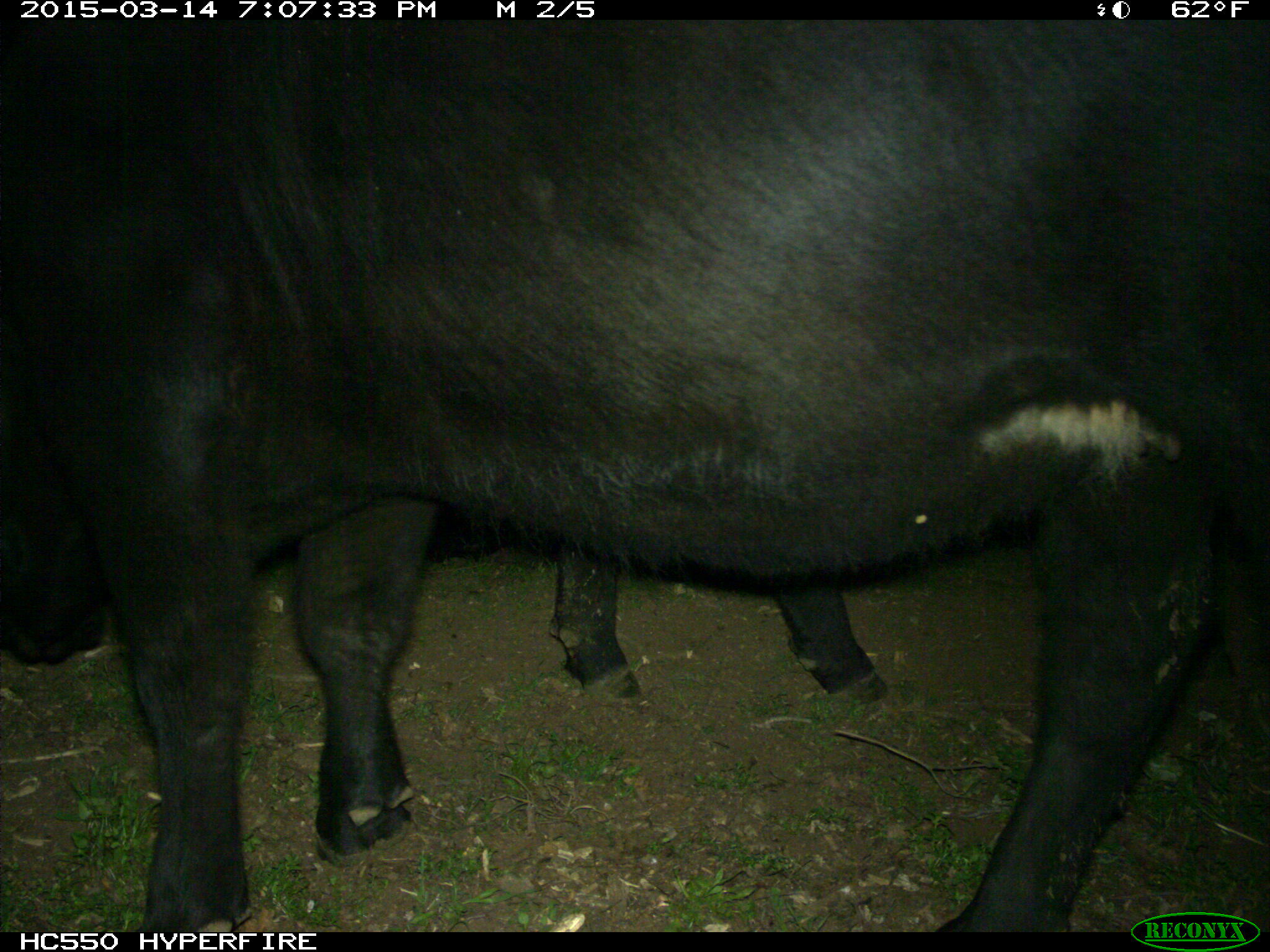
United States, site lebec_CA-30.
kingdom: Animalia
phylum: Chordata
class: Mammalia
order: Artiodactyla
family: Bovidae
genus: Bos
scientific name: Bos taurus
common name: domestic cow